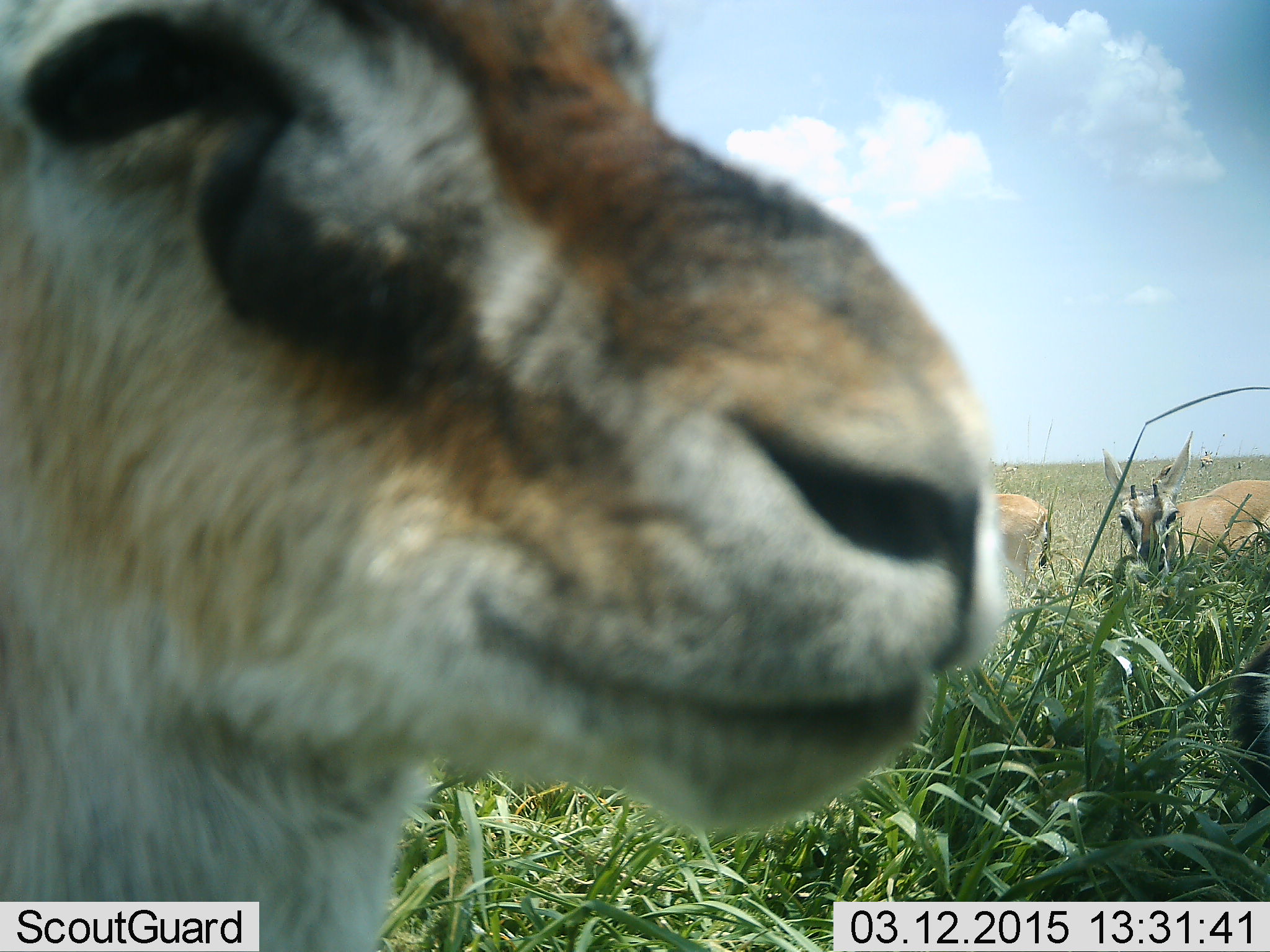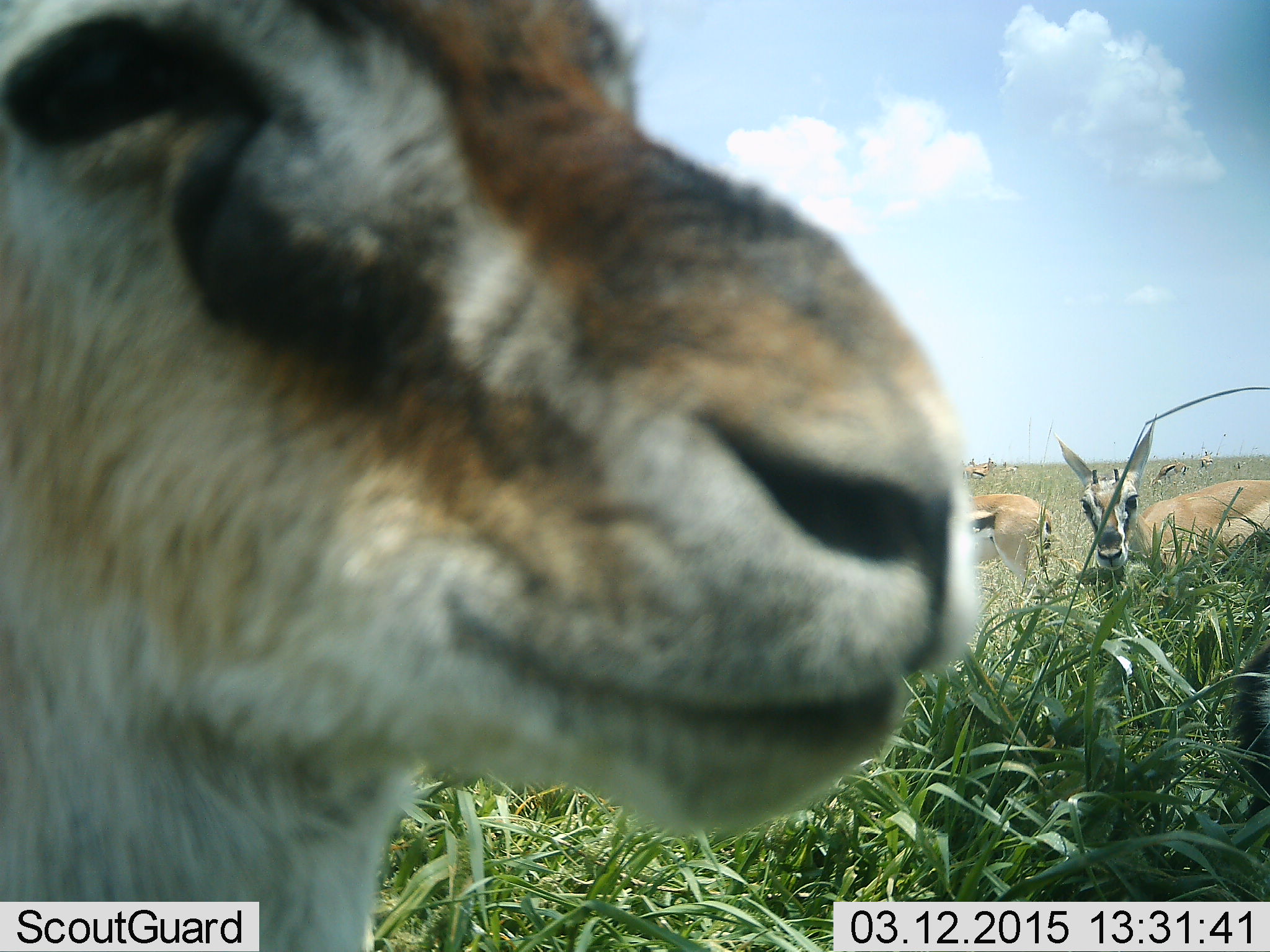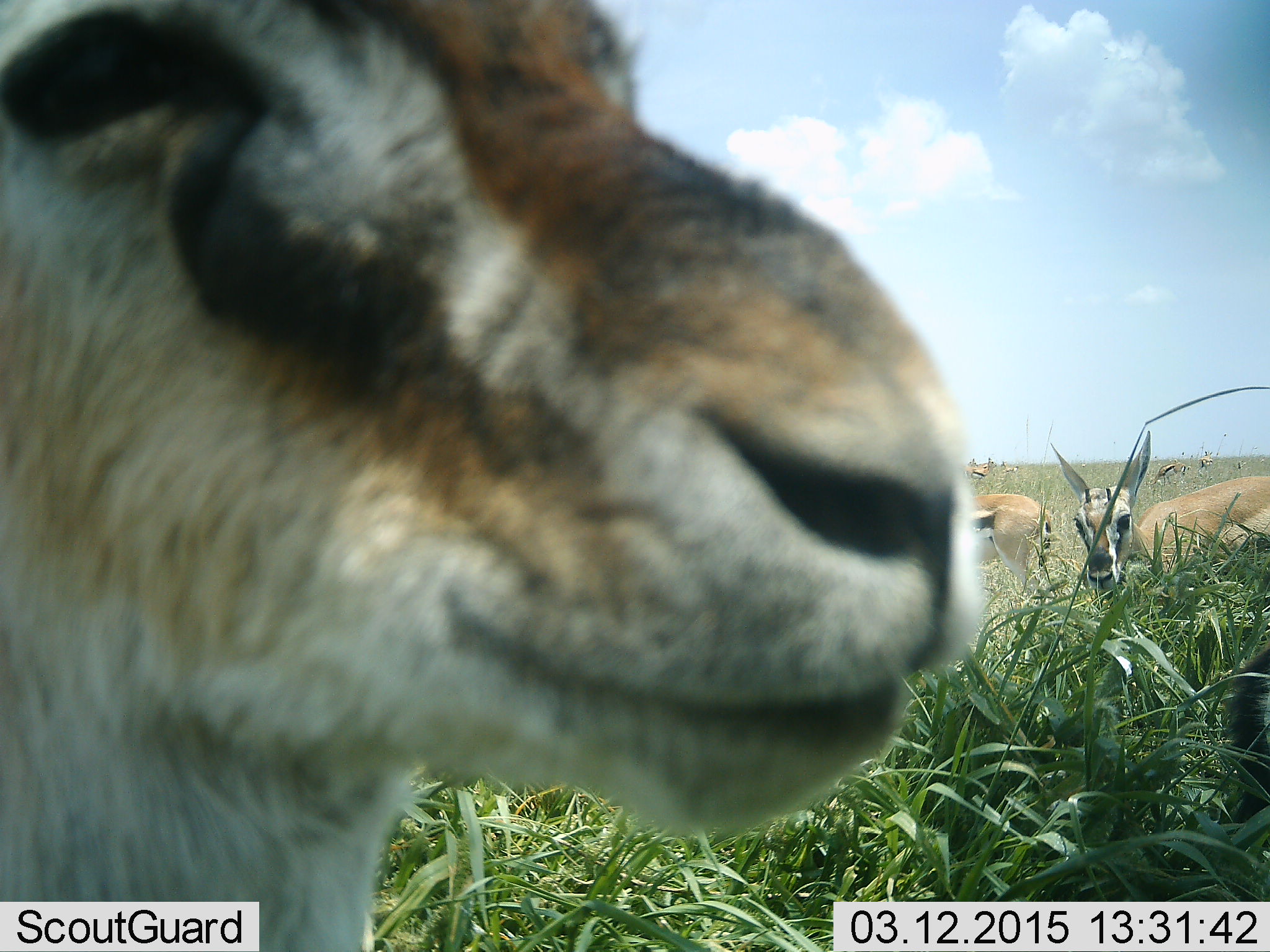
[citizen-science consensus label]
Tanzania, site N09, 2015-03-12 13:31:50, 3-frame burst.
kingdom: Animalia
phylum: Chordata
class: Mammalia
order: Artiodactyla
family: Bovidae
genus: Eudorcas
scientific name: Eudorcas thomsonii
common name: thomson's gazelle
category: gazellethomsons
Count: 5.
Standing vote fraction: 70%.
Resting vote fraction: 10%.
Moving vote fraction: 10%.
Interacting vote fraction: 0%.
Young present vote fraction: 0%.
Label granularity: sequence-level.